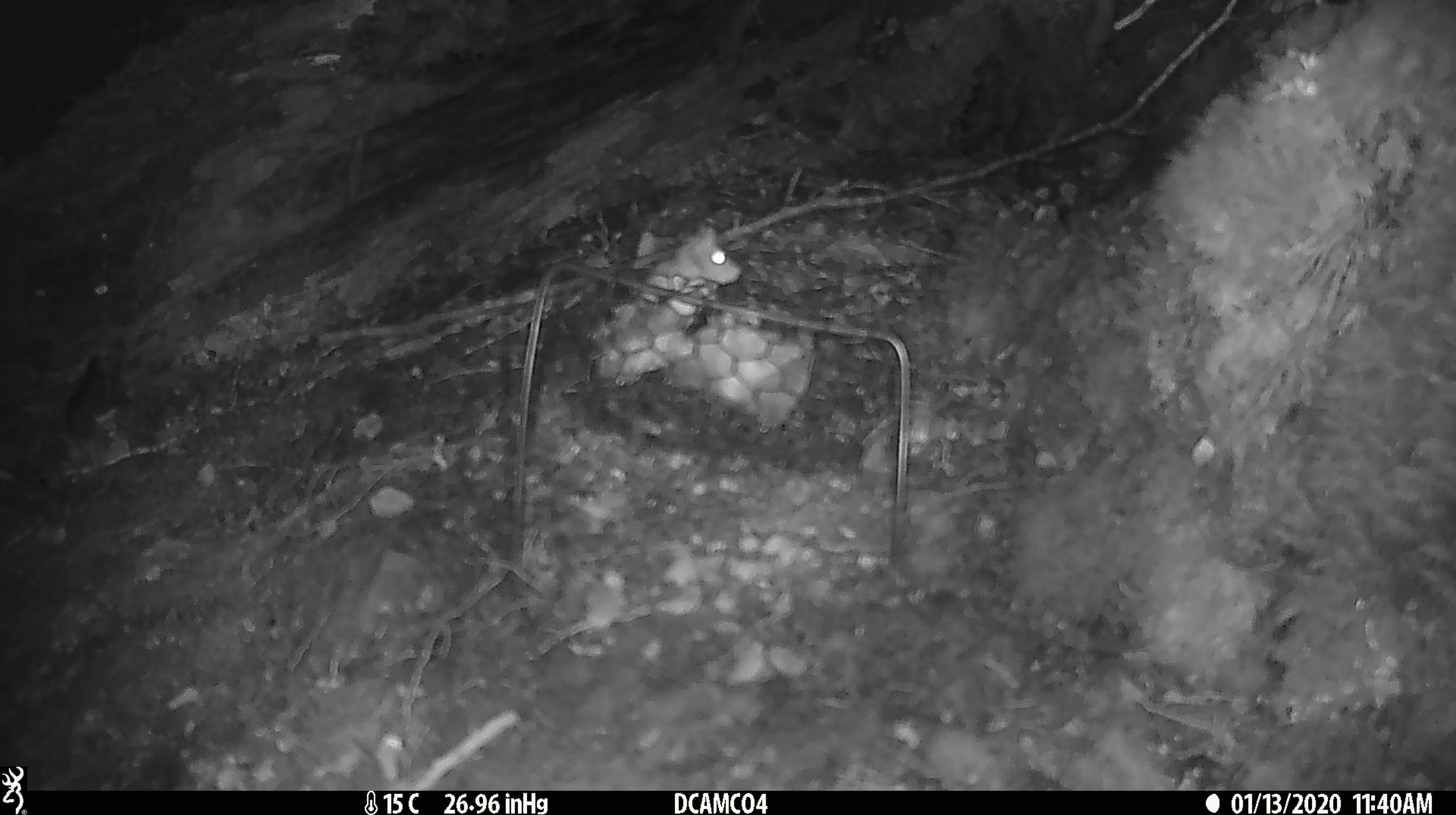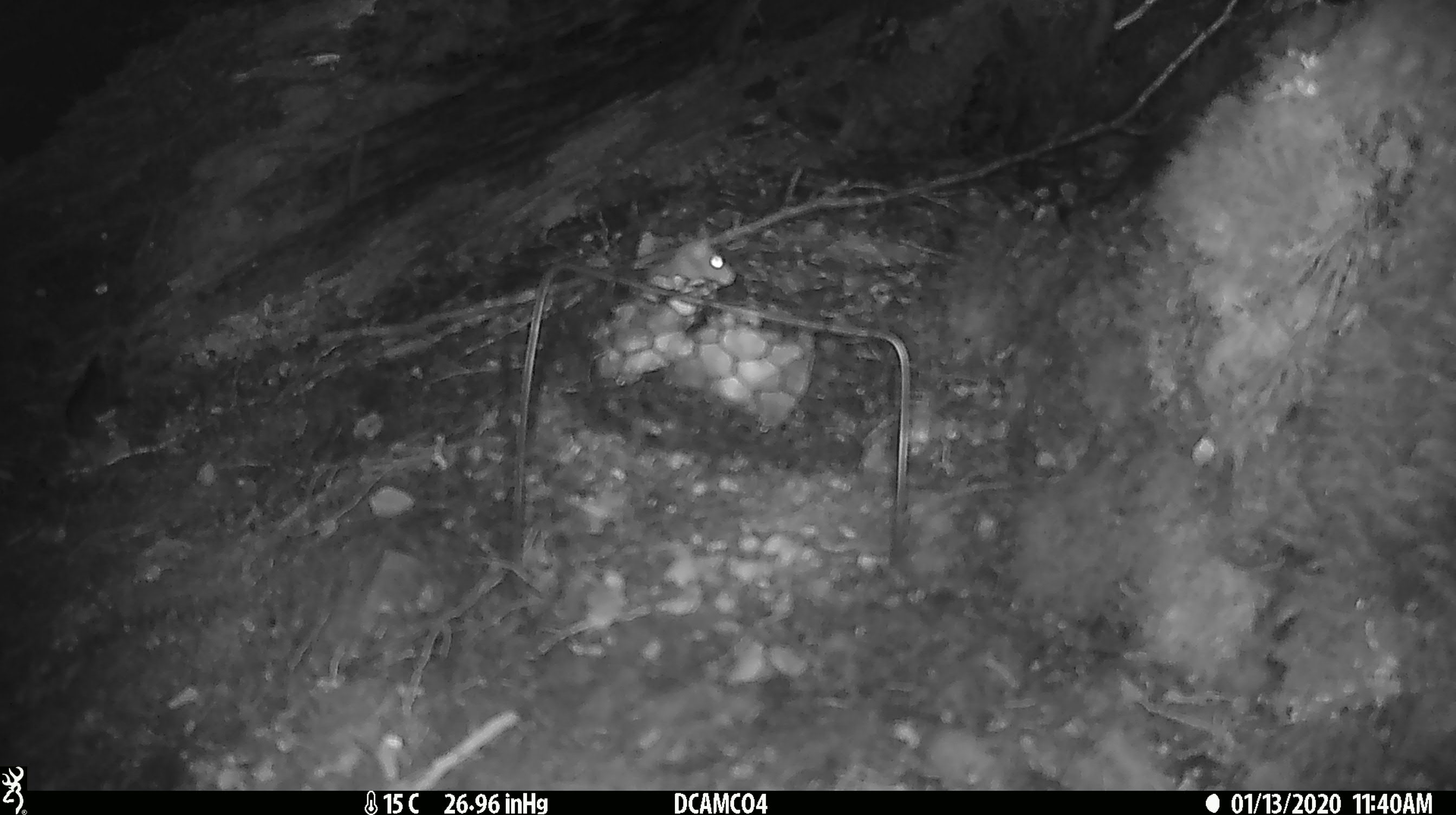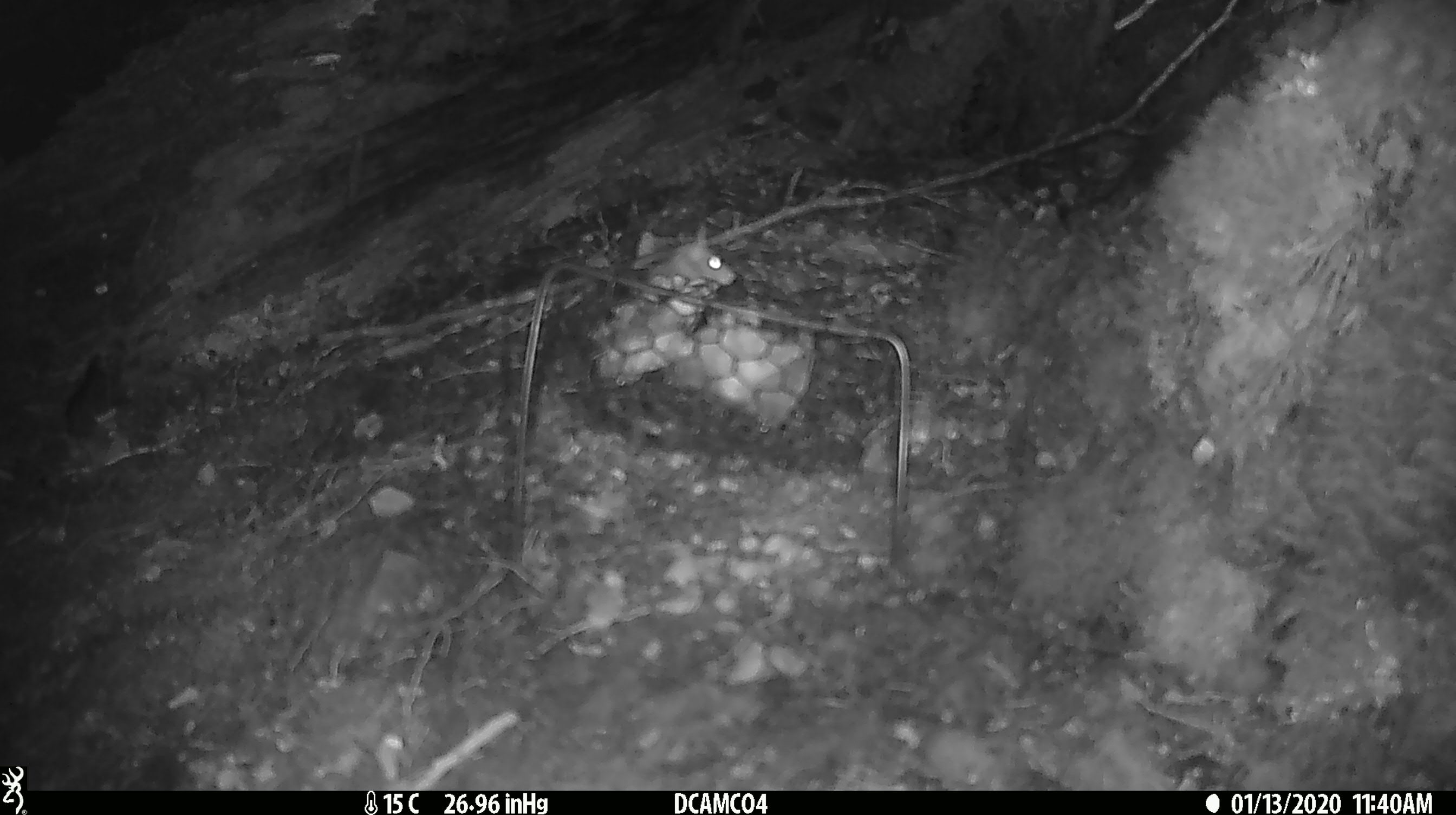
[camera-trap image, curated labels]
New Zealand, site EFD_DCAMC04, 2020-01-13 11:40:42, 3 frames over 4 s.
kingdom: Animalia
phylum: Chordata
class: Mammalia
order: Rodentia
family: Muridae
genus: Mus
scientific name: Mus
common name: mouse